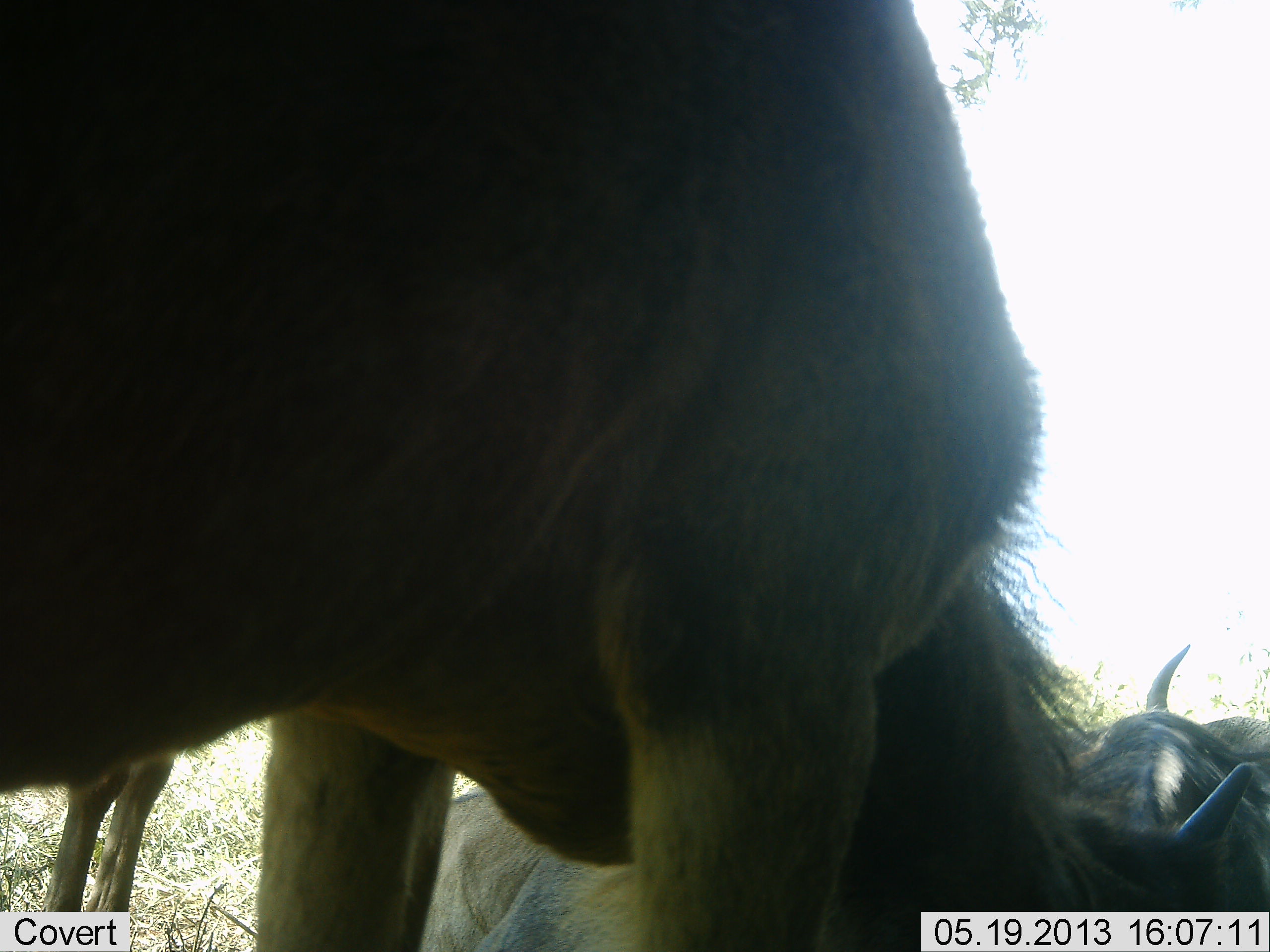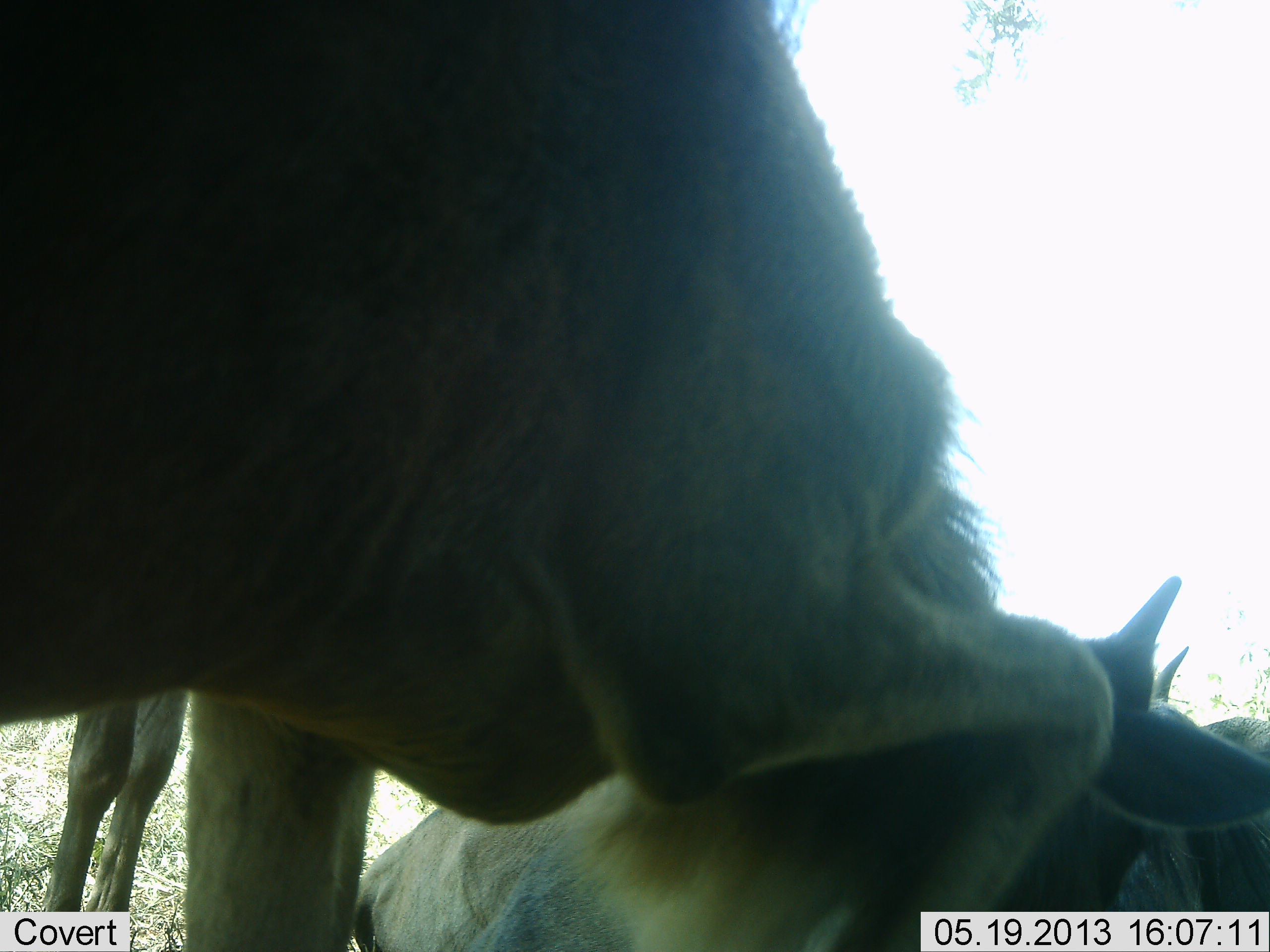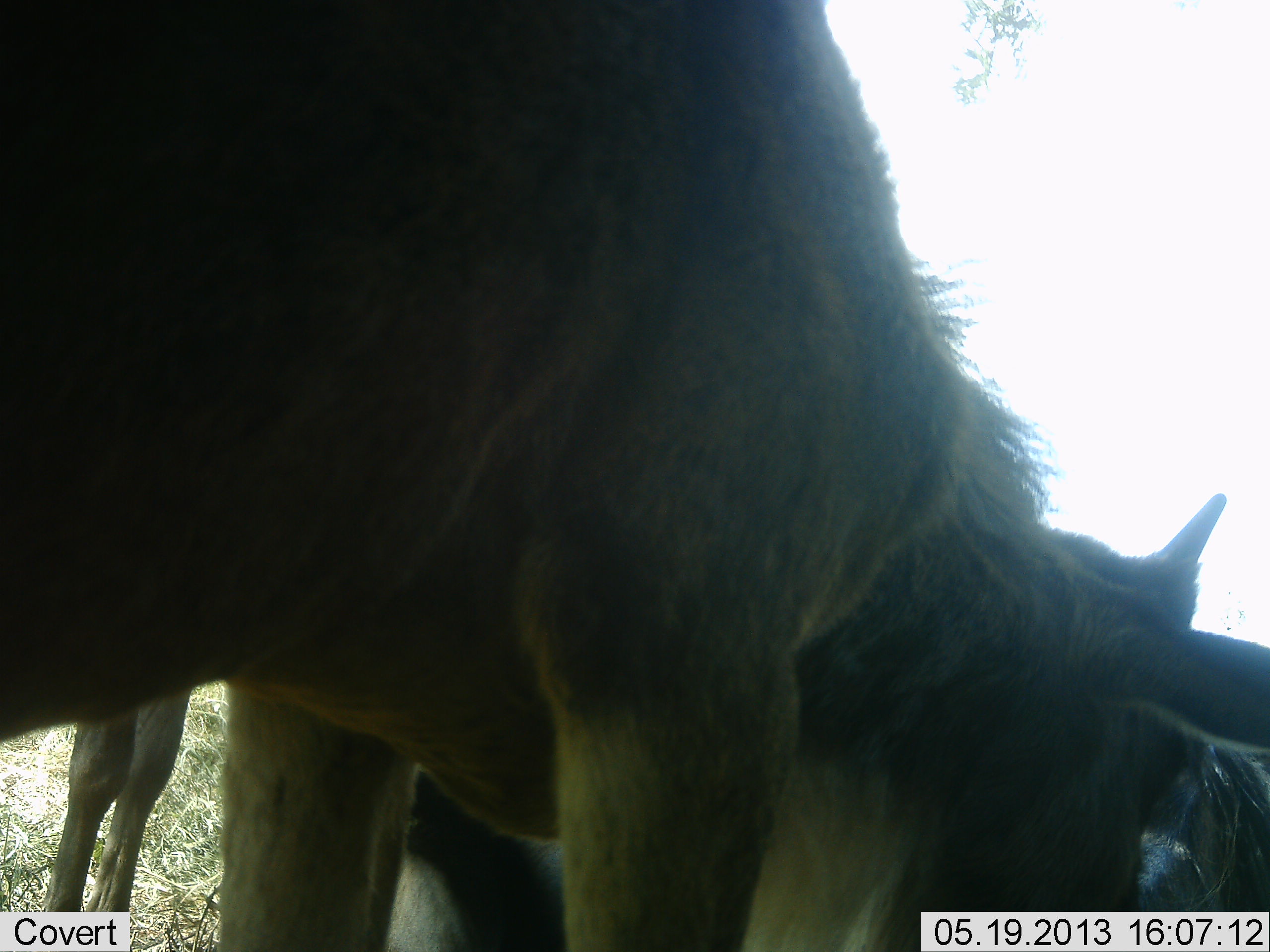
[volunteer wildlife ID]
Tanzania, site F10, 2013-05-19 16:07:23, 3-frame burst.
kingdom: Animalia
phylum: Chordata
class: Mammalia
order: Artiodactyla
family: Bovidae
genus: Connochaetes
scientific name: Connochaetes taurinus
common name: blue wildebeest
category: wildebeest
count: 4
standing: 88%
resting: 75%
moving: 0%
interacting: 31%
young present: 12%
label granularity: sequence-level